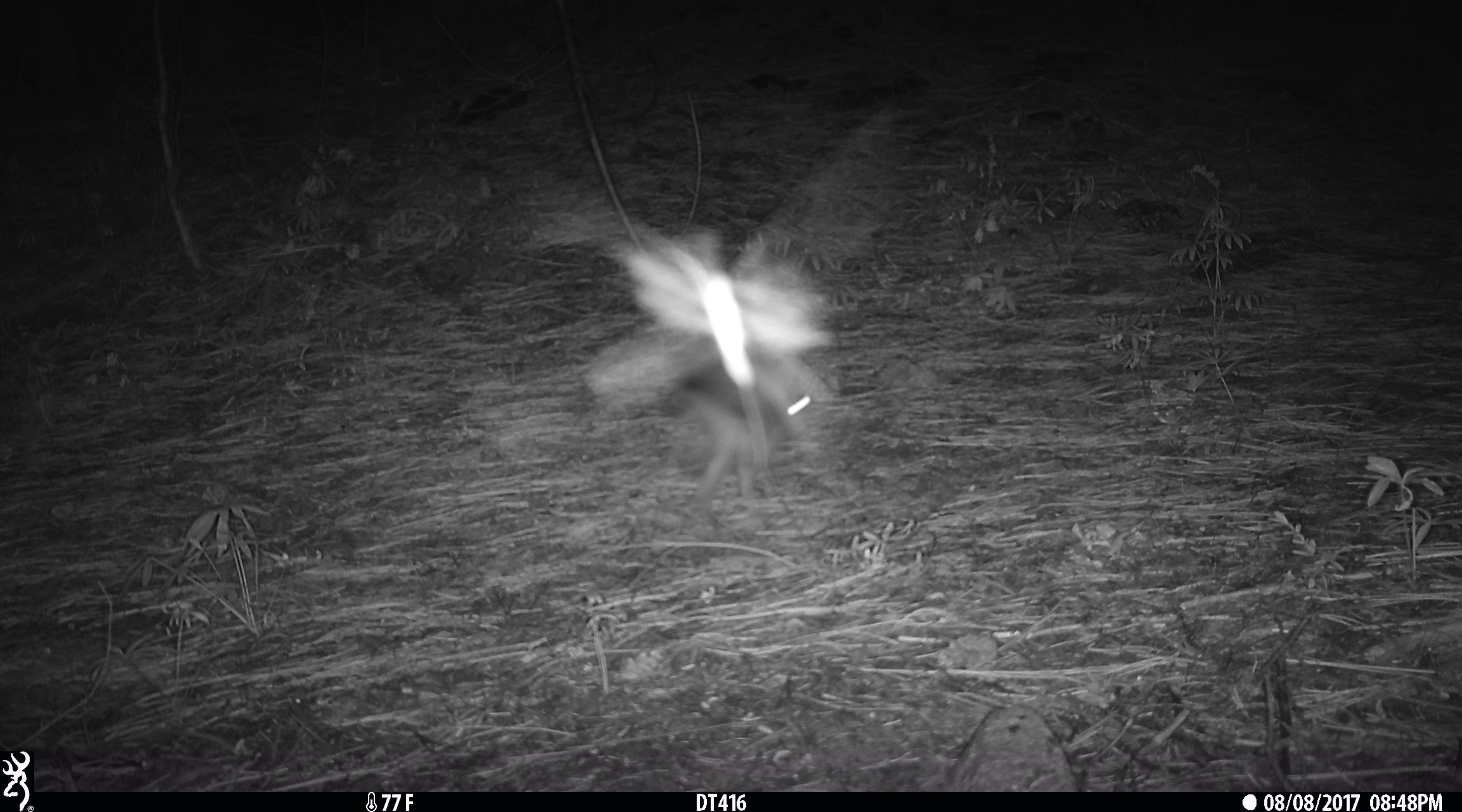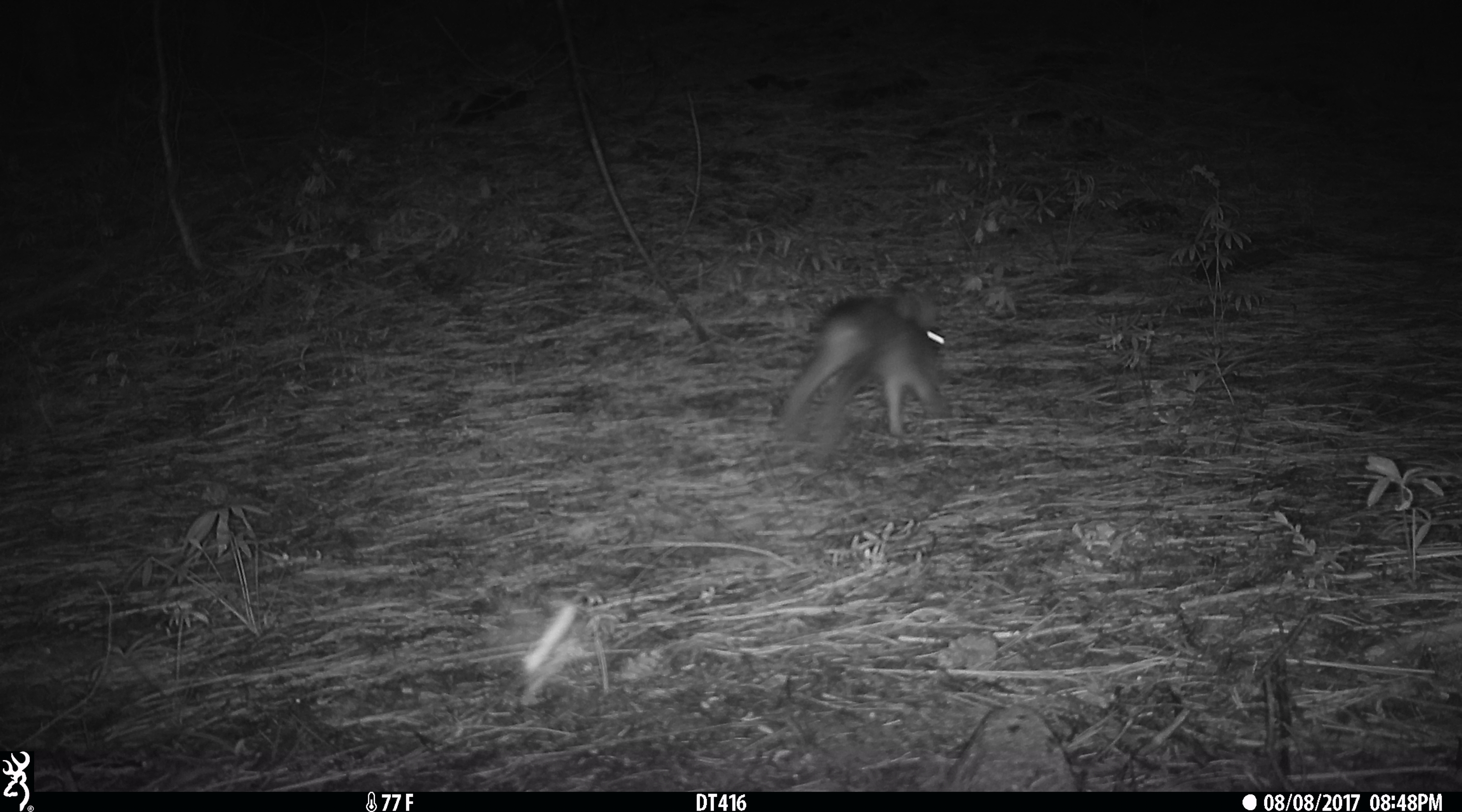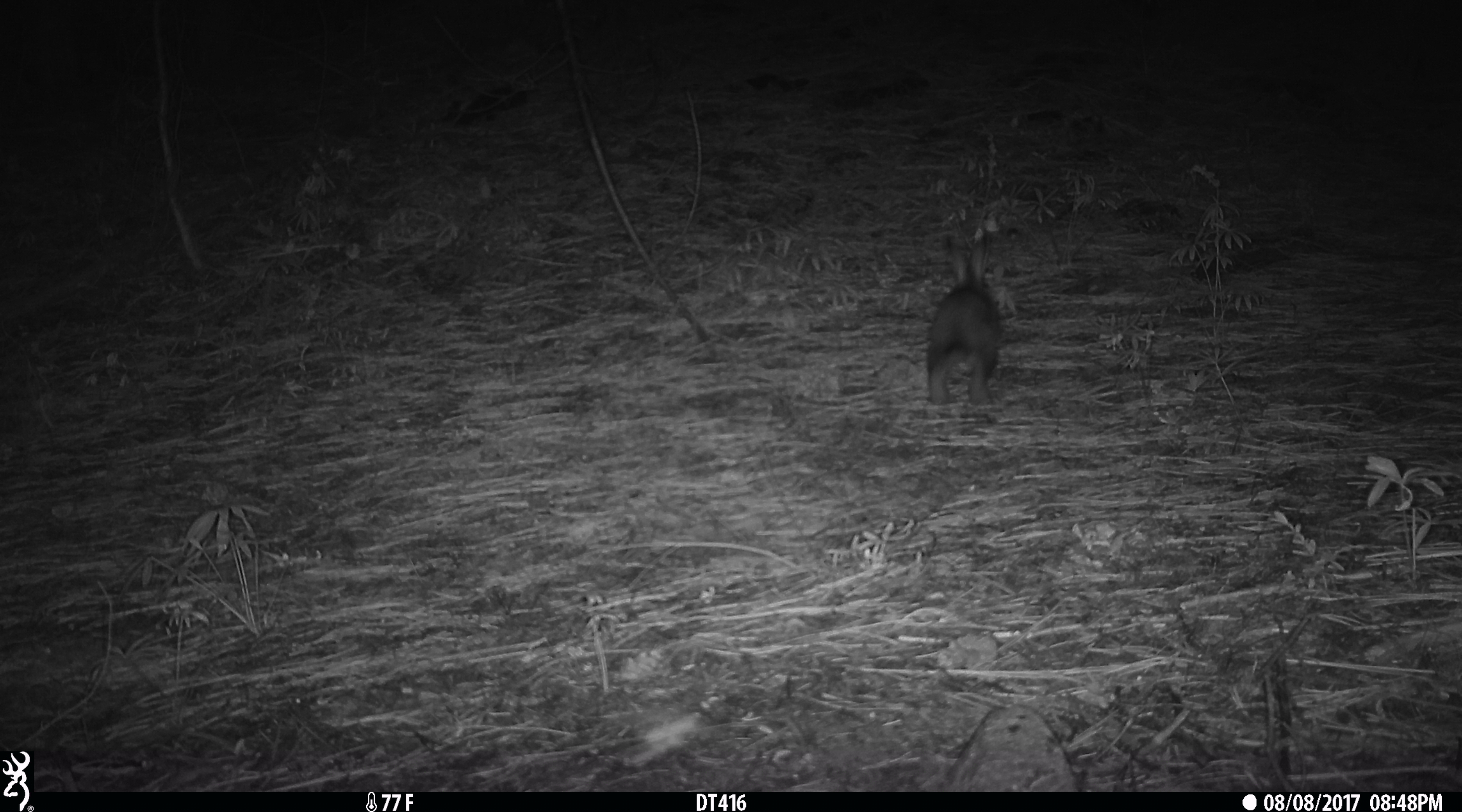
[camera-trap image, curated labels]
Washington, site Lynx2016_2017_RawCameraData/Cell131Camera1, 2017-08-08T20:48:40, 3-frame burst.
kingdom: Animalia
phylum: Chordata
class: Mammalia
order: Lagomorpha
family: Leporidae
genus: Lepus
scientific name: Lepus americanus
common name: snowshoe hare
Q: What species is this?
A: Lepus americanus (snowshoe hare).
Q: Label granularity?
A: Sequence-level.